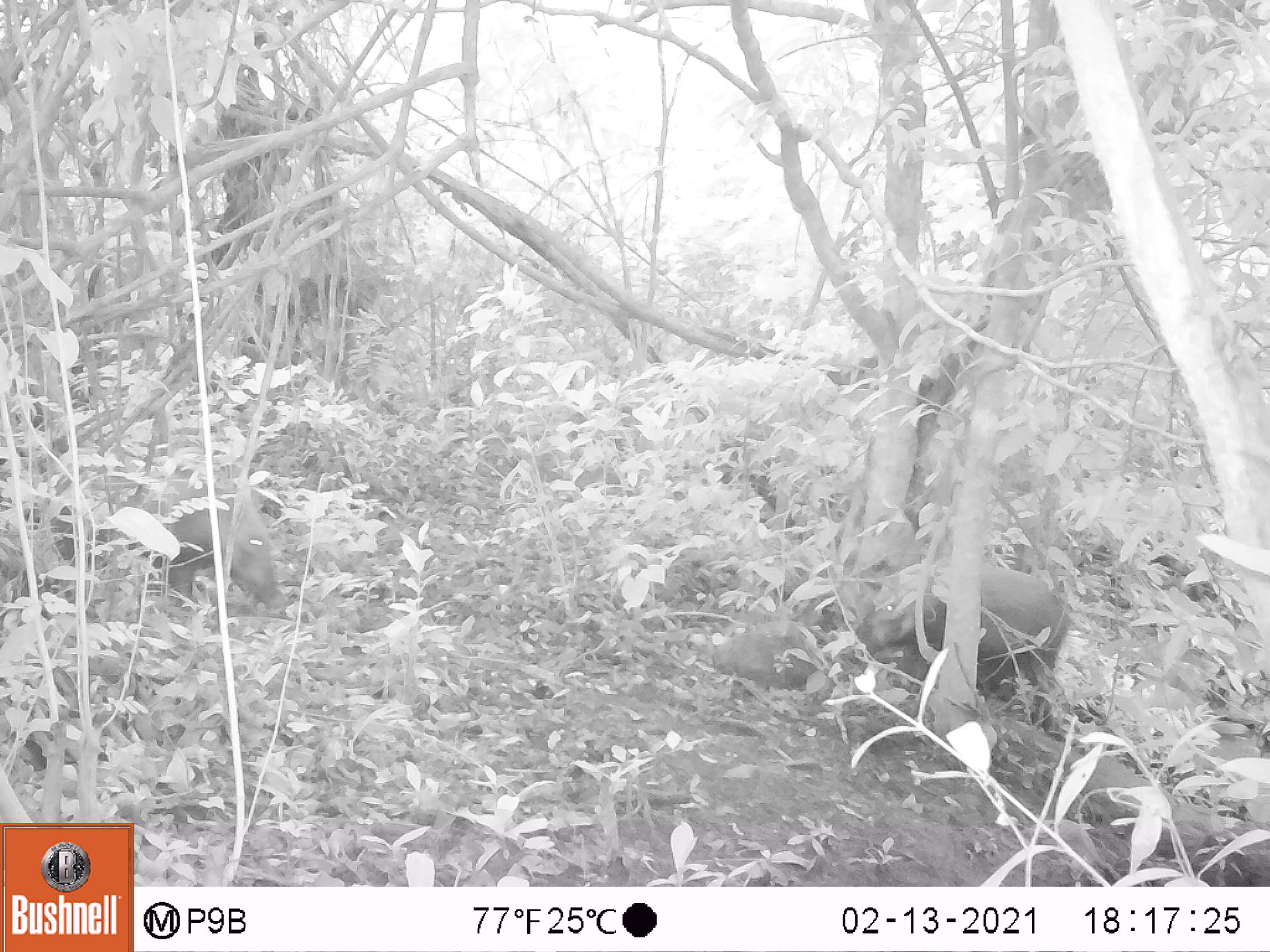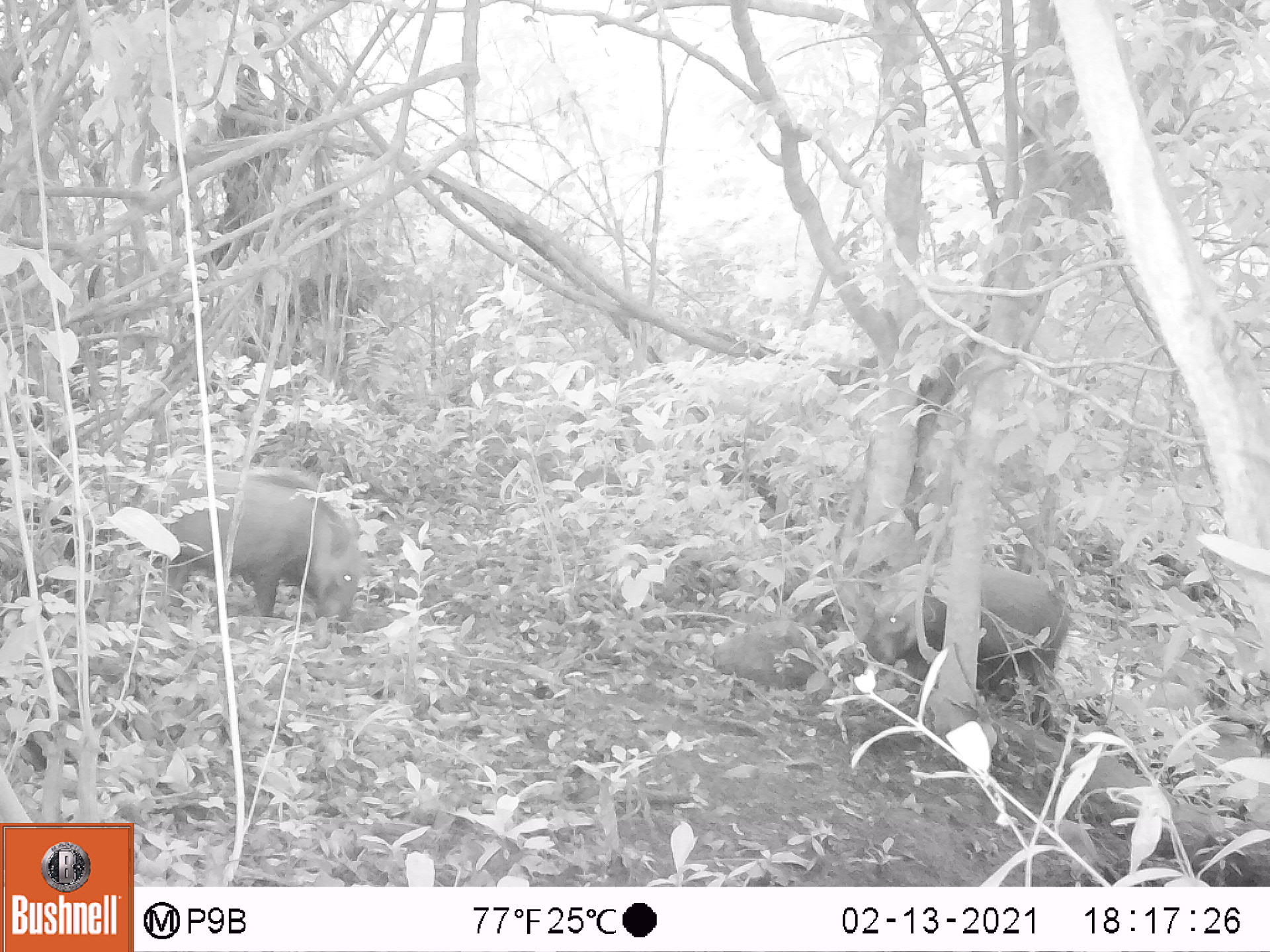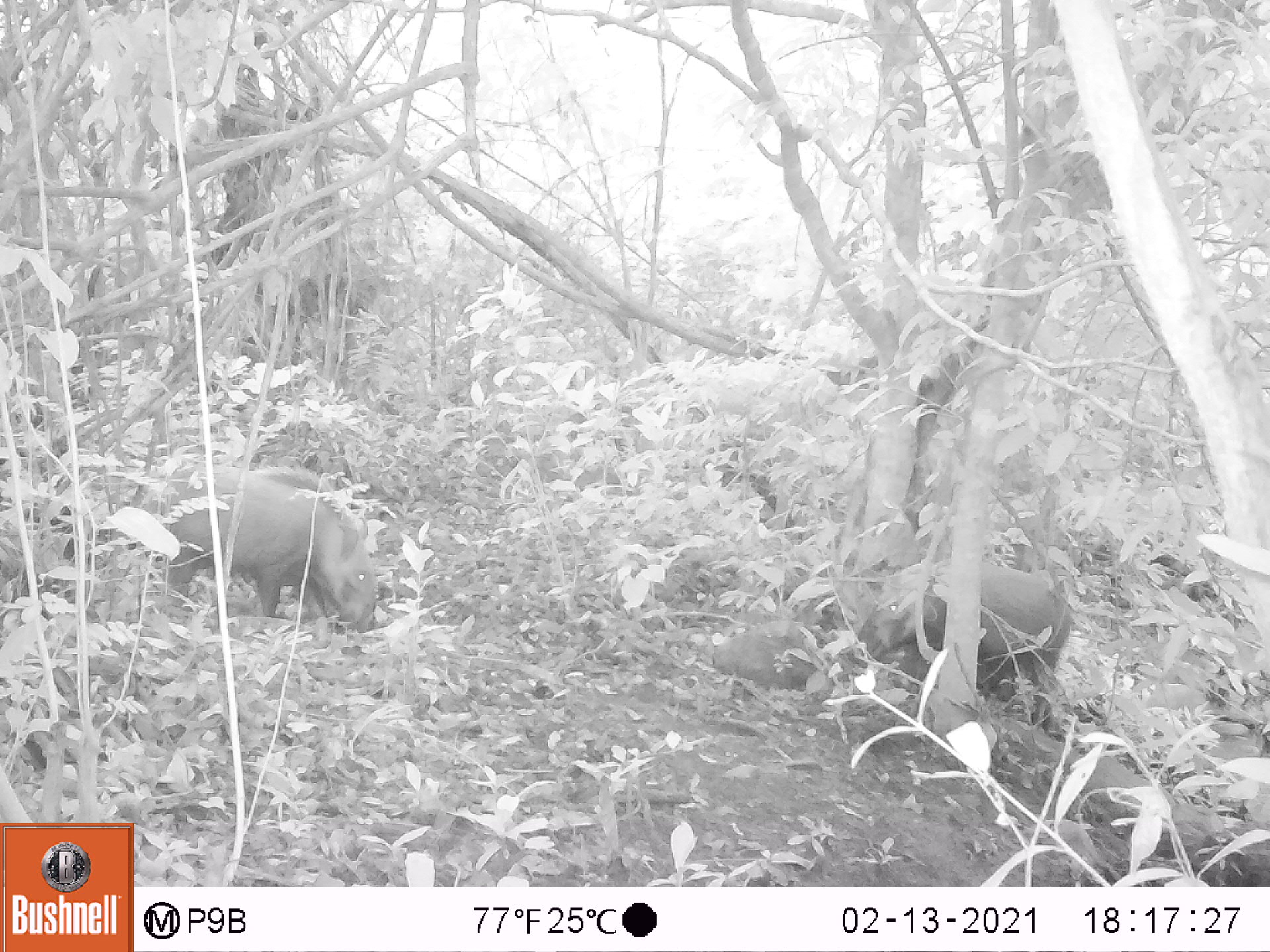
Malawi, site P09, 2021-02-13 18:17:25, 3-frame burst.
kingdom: Animalia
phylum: Chordata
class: Mammalia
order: Artiodactyla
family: Suidae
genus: Potamochoerus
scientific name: Potamochoerus larvatus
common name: bushpig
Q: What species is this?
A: Bushpig (Potamochoerus larvatus).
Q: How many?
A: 2.